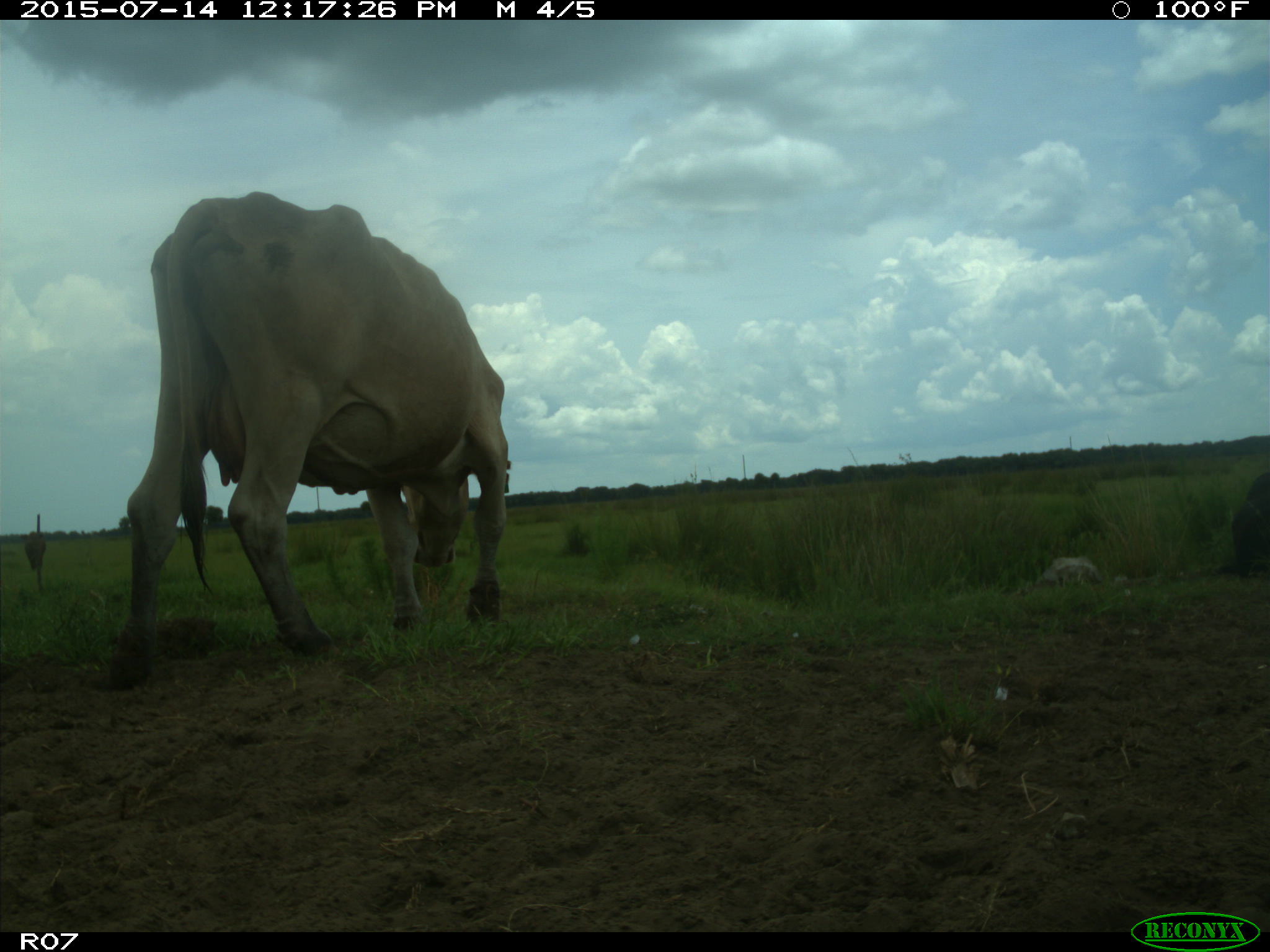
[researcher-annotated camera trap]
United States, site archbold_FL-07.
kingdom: Animalia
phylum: Chordata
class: Mammalia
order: Artiodactyla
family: Bovidae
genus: Bos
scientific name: Bos taurus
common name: domestic cow